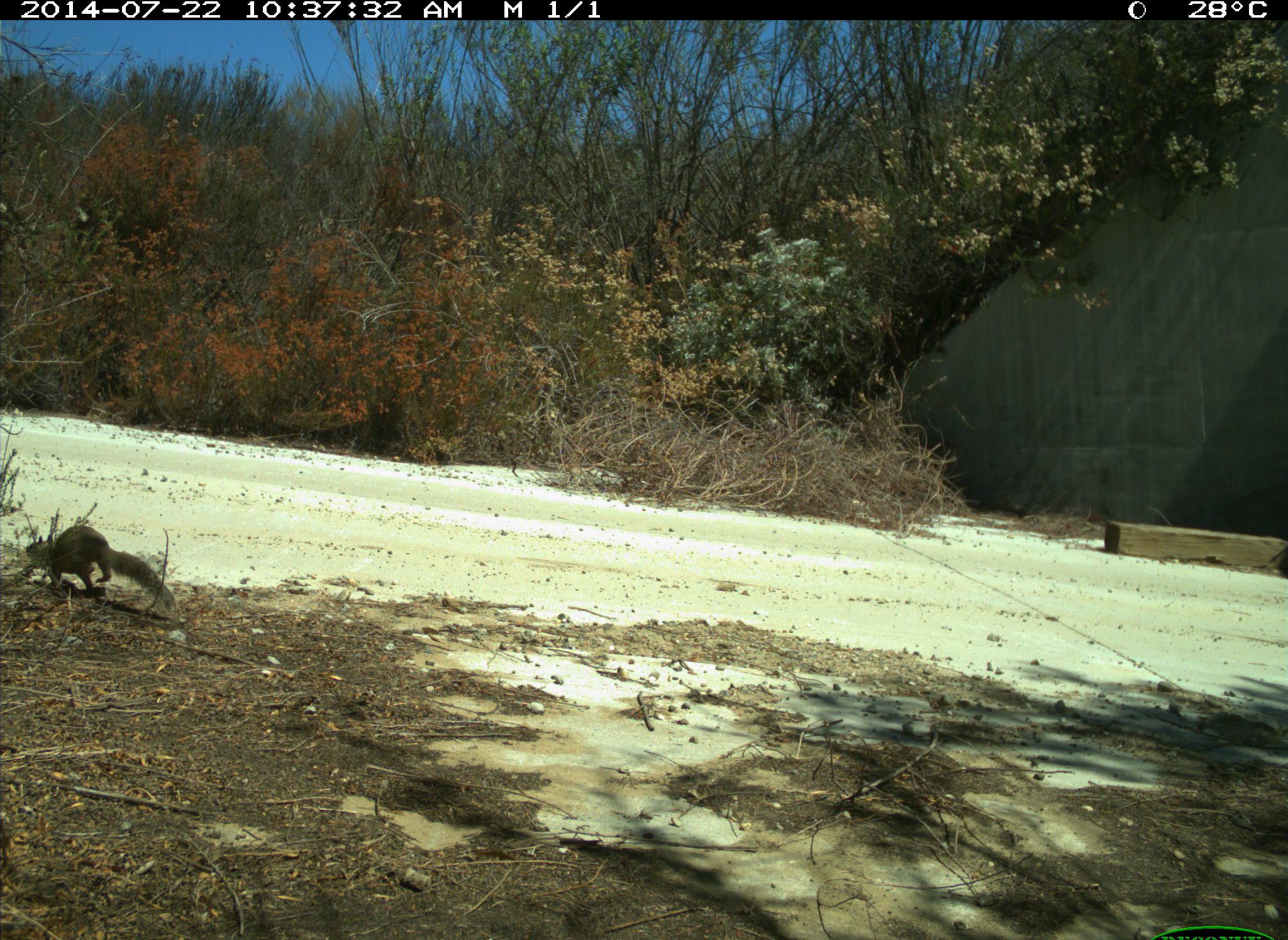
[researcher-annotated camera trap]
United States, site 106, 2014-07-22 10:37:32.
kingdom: Animalia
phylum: Chordata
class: Mammalia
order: Rodentia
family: Sciuridae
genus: Sciurus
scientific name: Sciurus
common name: squirrel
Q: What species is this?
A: Squirrel (Sciurus).